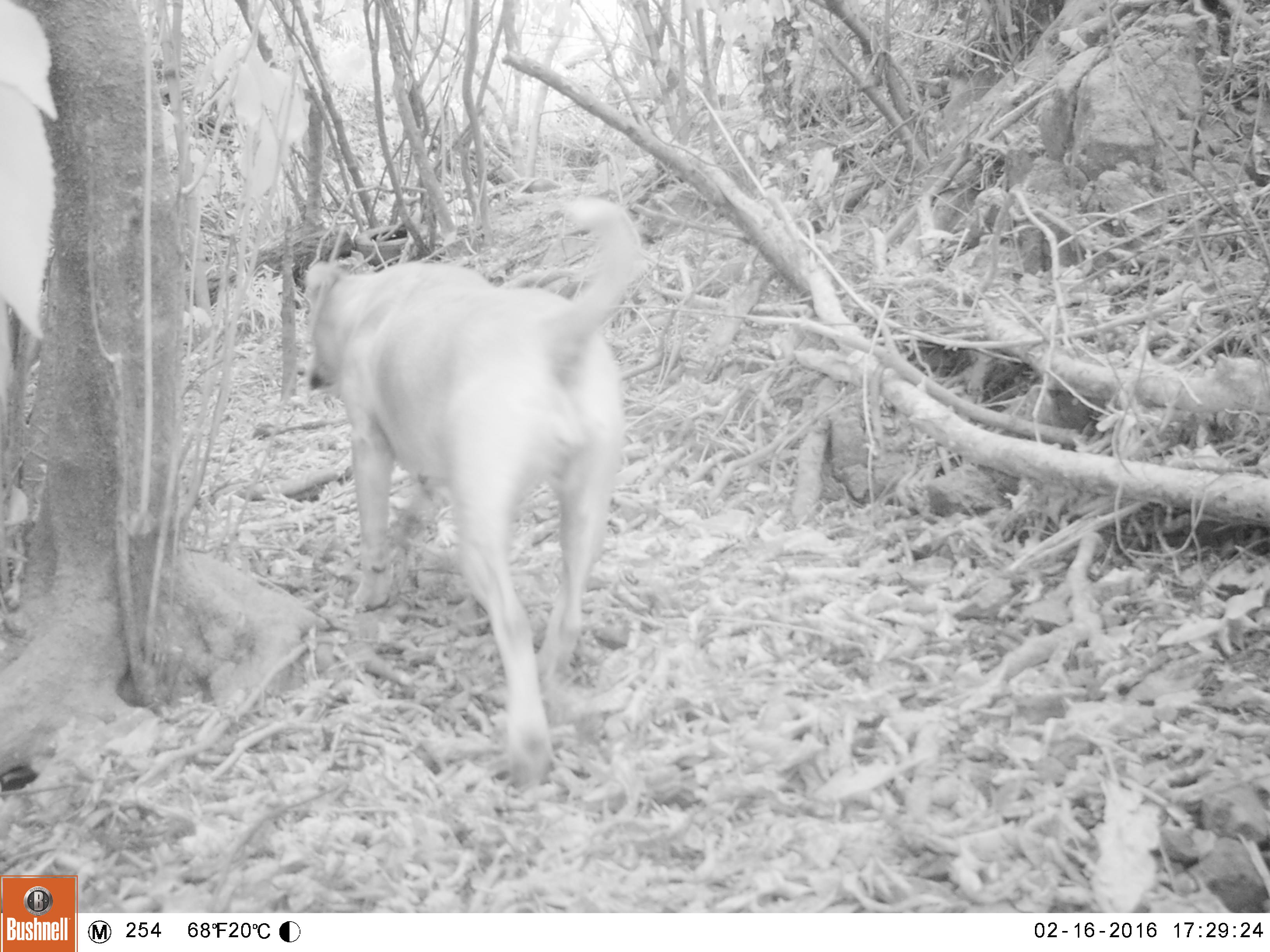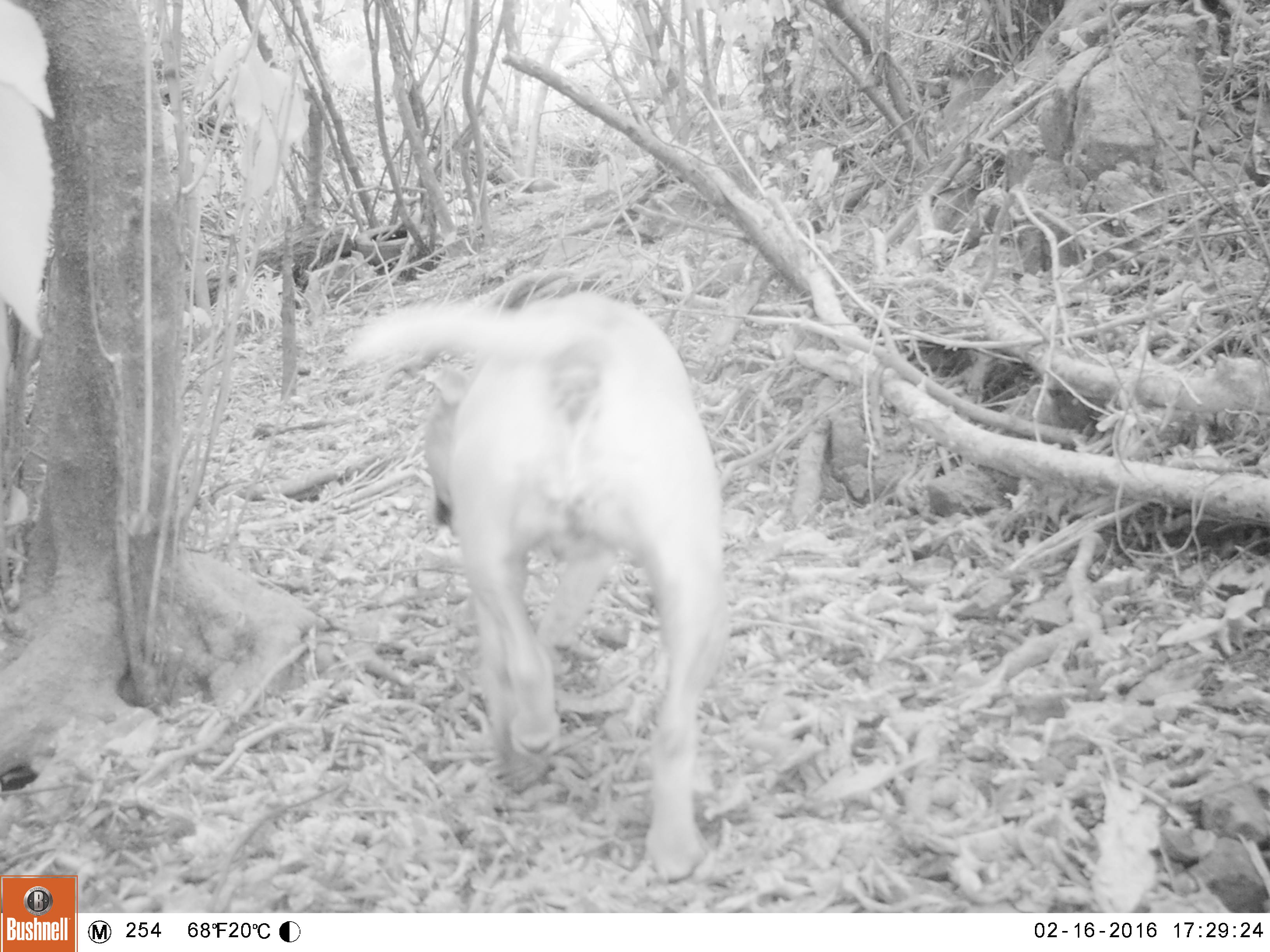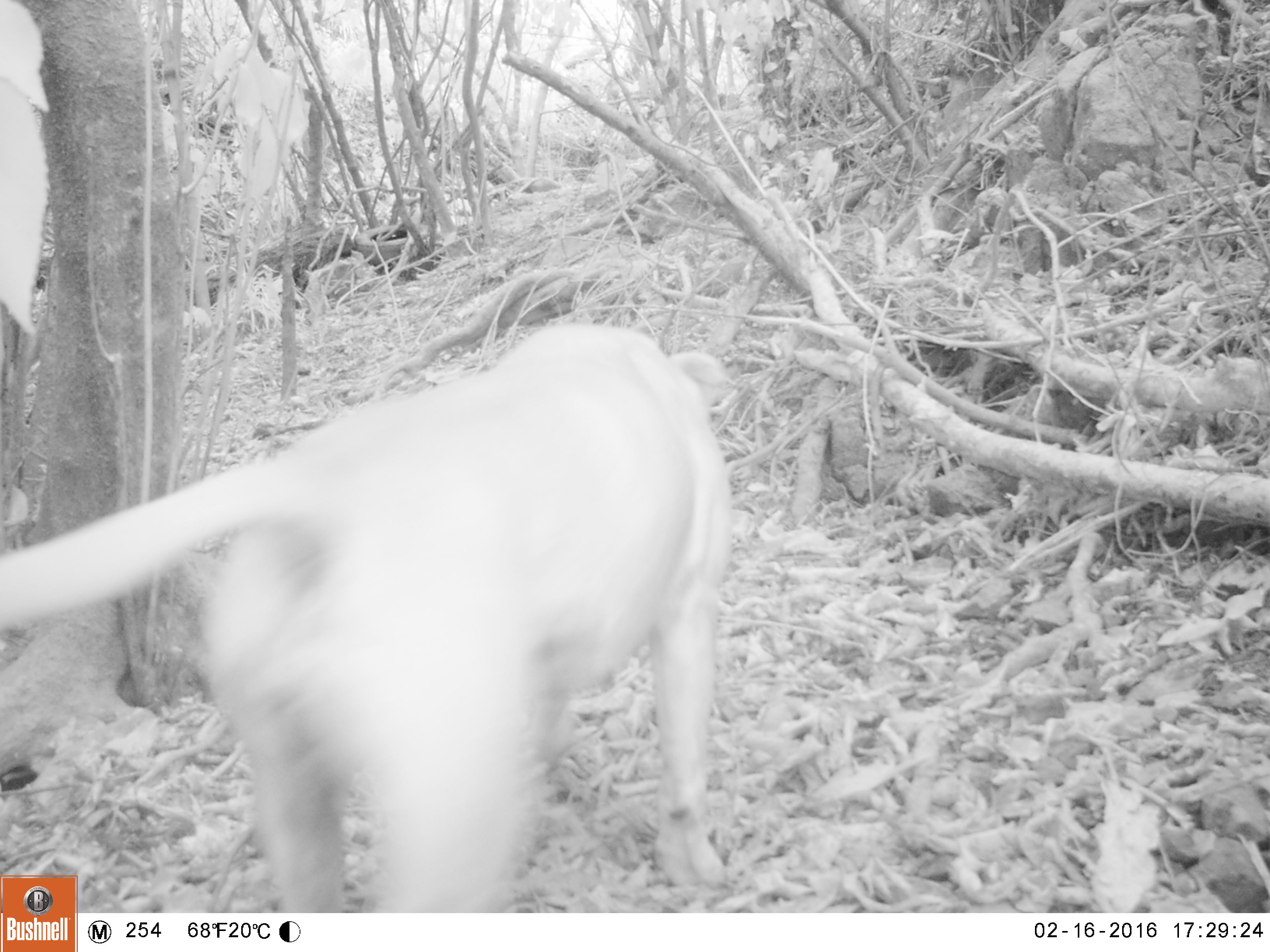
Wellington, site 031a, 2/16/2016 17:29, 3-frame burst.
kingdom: Animalia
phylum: Chordata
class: Mammalia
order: Carnivora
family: Canidae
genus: Canis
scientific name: Canis familiaris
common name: dog